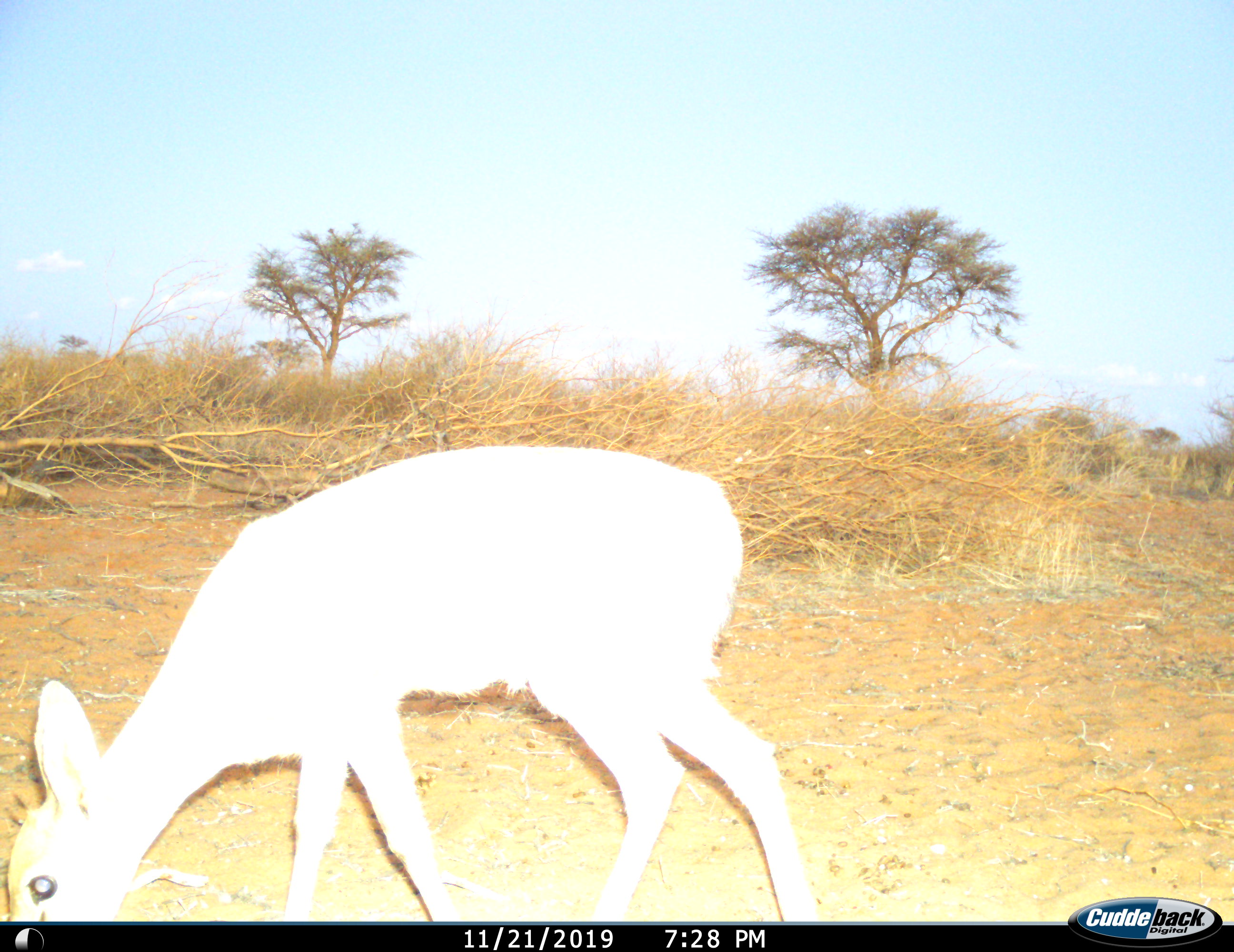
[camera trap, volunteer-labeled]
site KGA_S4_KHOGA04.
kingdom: Animalia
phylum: Chordata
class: Mammalia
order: Artiodactyla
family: Bovidae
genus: Raphicerus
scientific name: Raphicerus campestris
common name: steenbok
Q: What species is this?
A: Steenbok (Raphicerus campestris).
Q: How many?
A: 1.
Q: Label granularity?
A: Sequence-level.